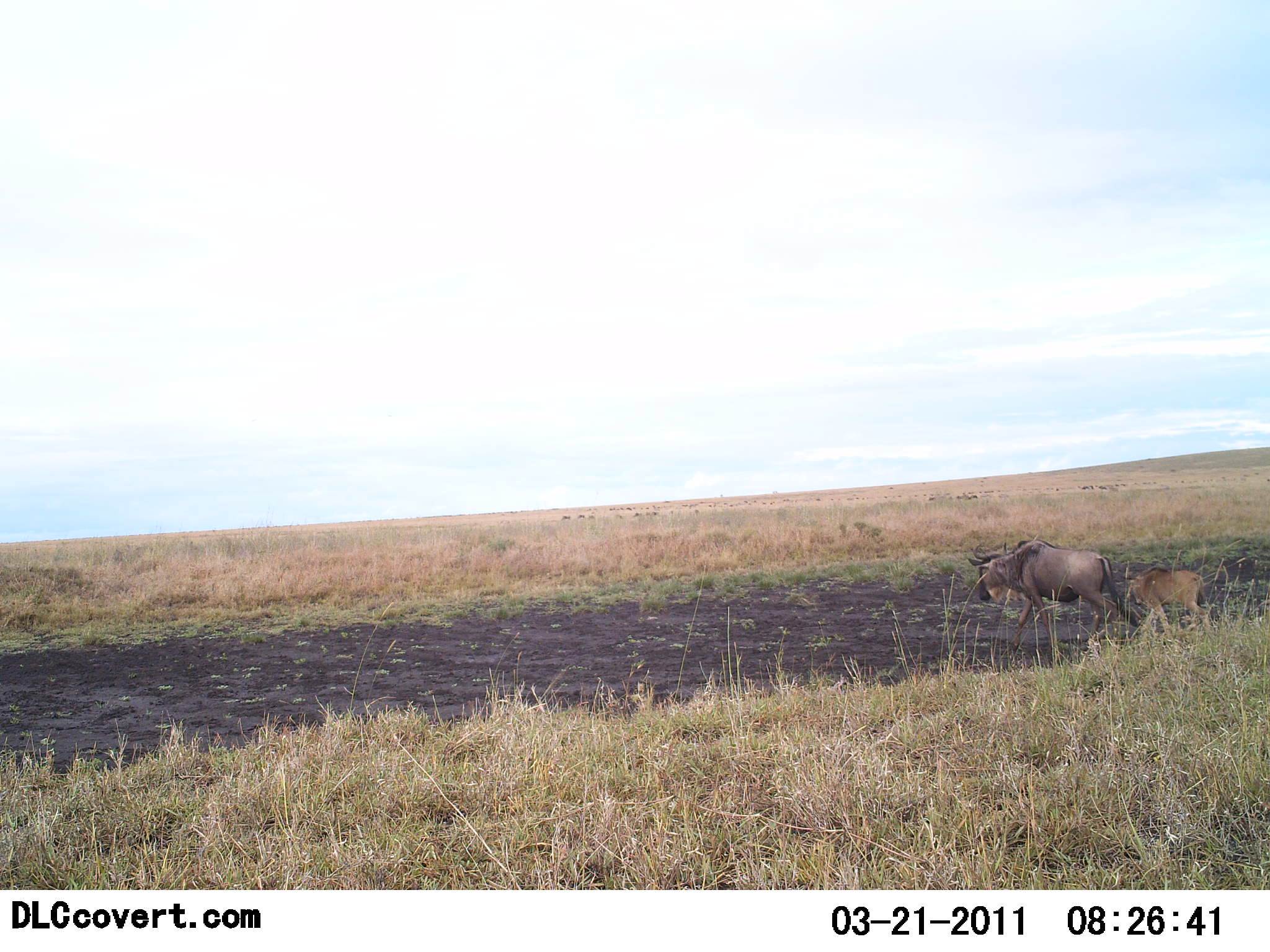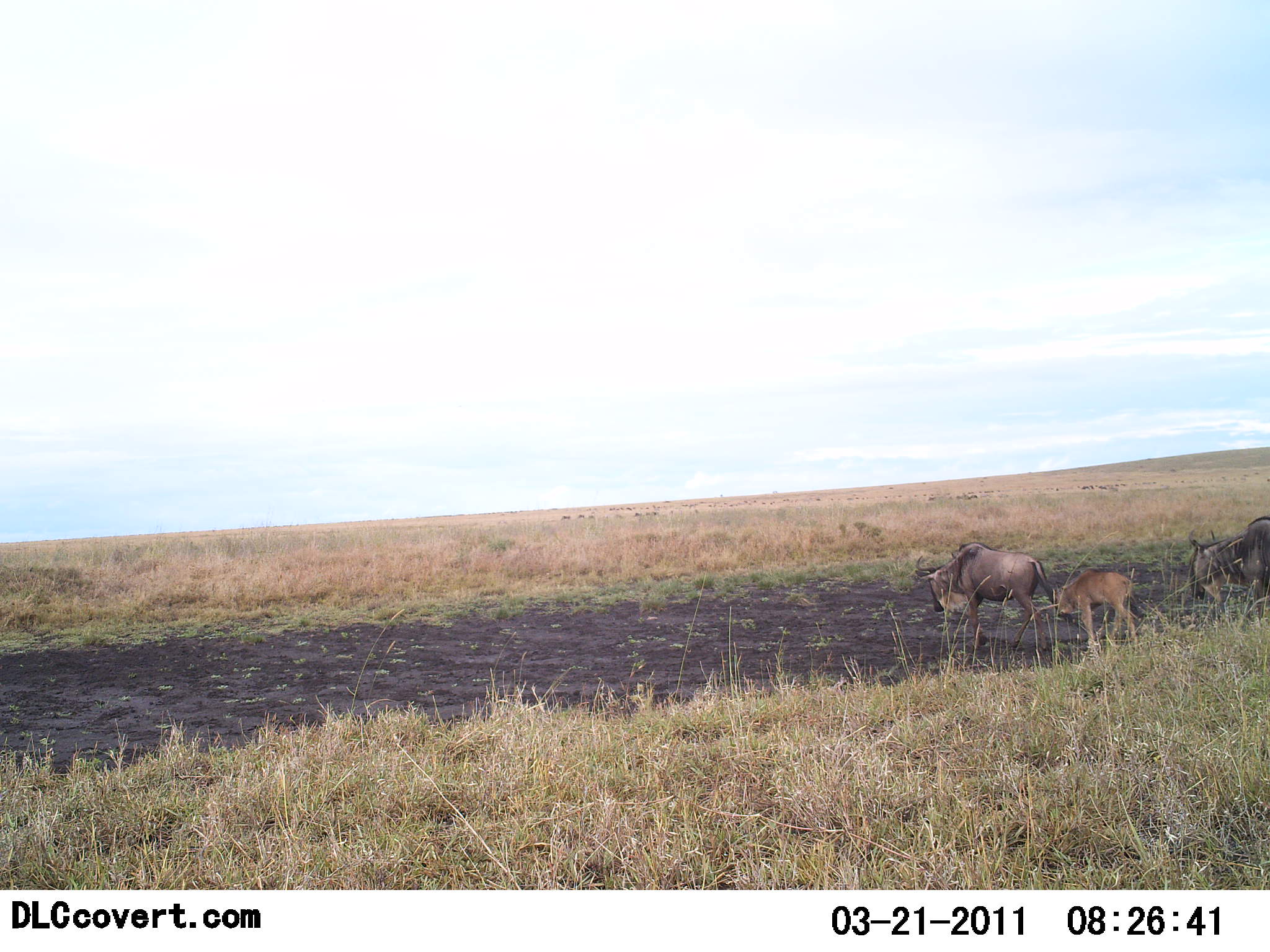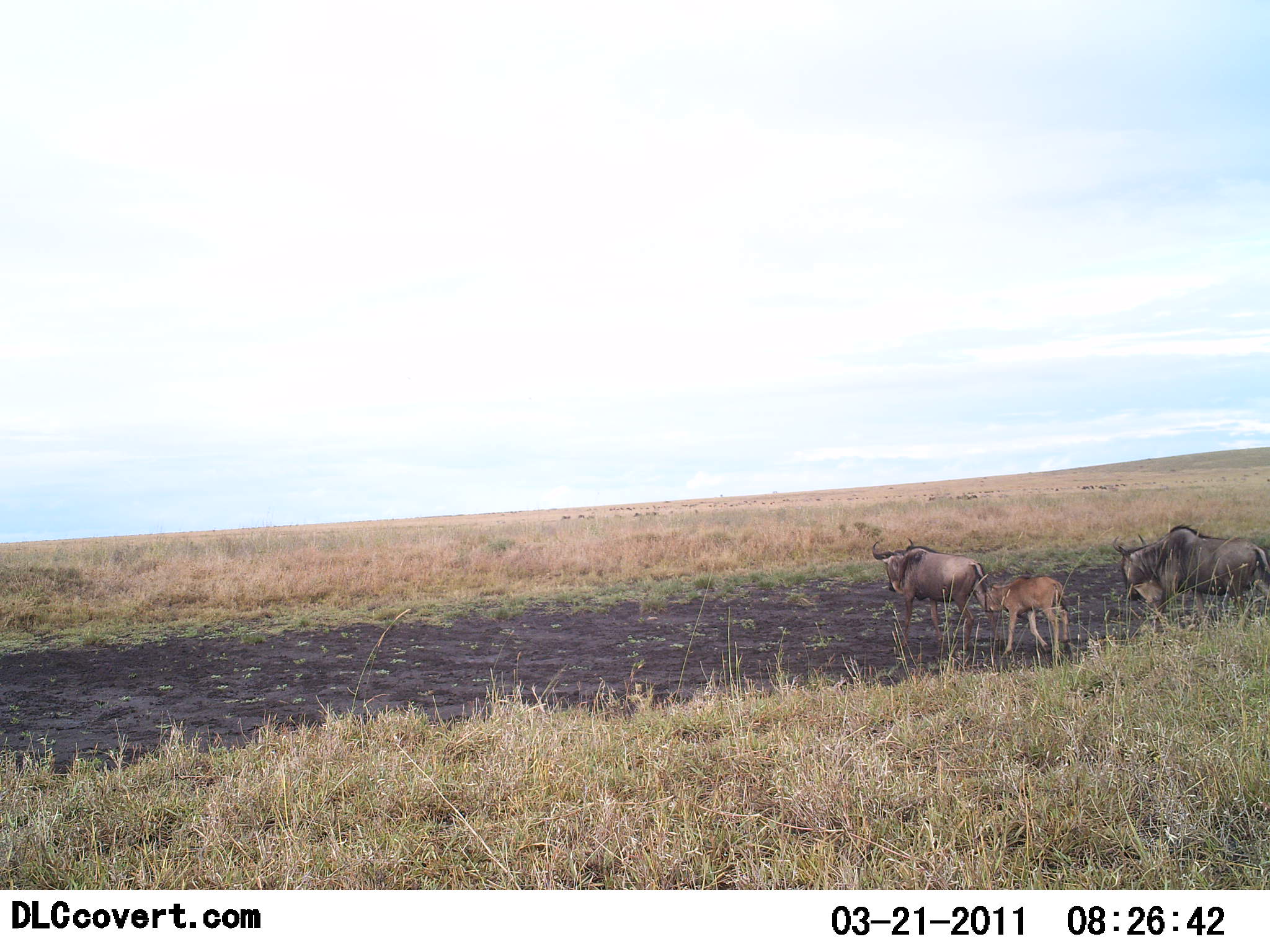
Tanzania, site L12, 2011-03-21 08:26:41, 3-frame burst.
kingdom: Animalia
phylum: Chordata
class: Mammalia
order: Artiodactyla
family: Bovidae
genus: Connochaetes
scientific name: Connochaetes taurinus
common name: blue wildebeest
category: wildebeest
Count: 3.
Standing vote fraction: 0%.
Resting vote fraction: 0%.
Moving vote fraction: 100%.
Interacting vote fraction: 0%.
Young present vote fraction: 92%.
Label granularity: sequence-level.